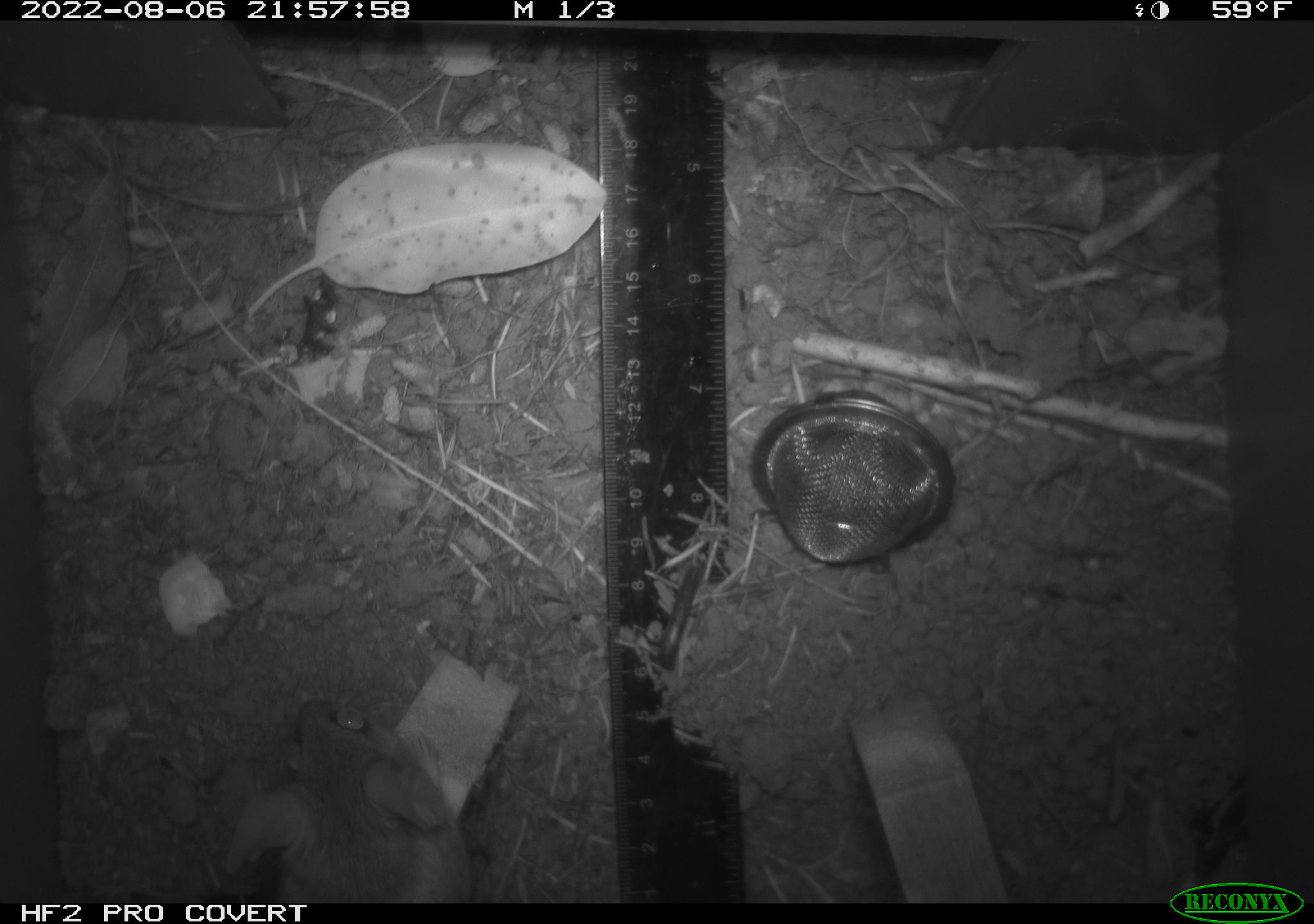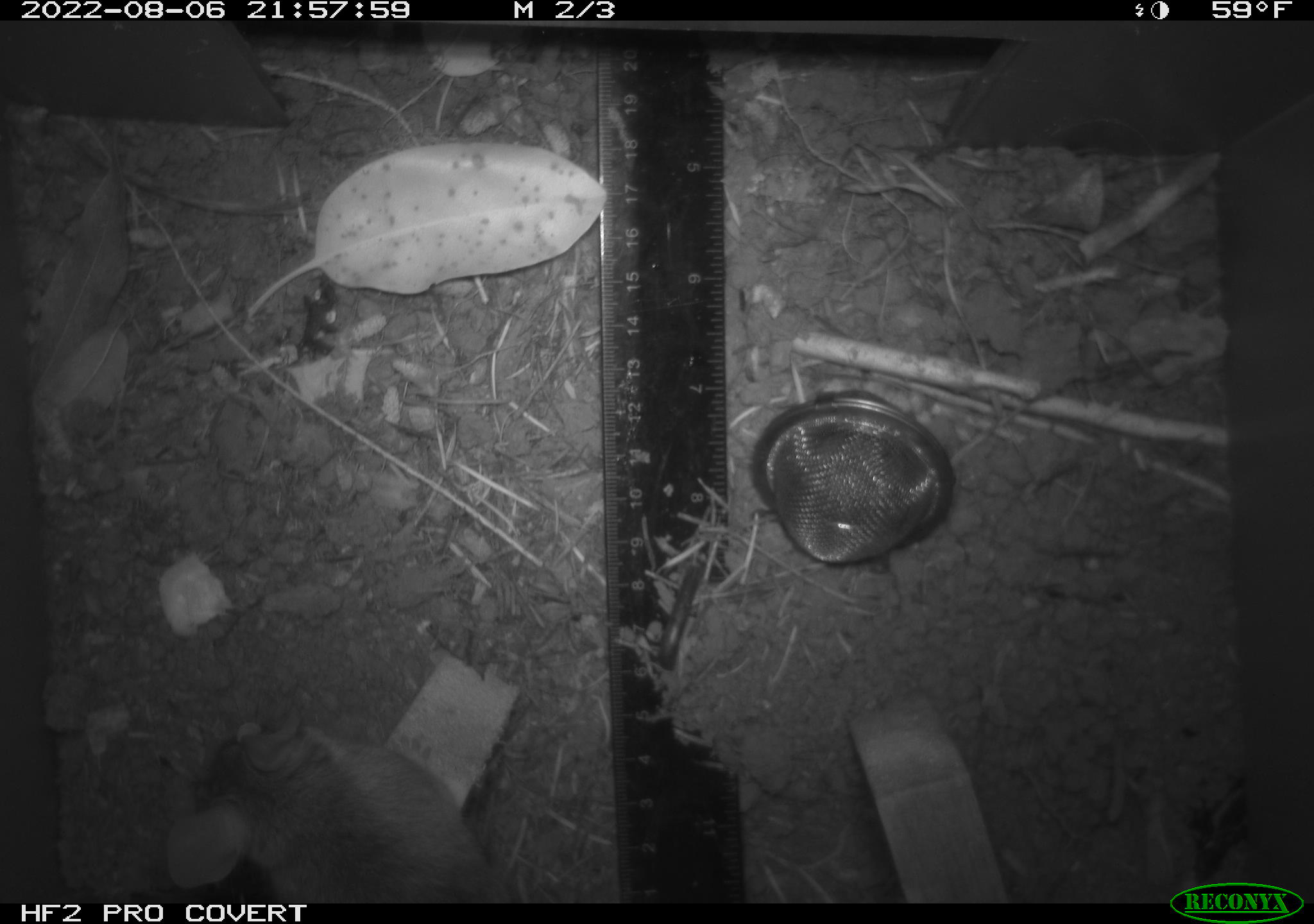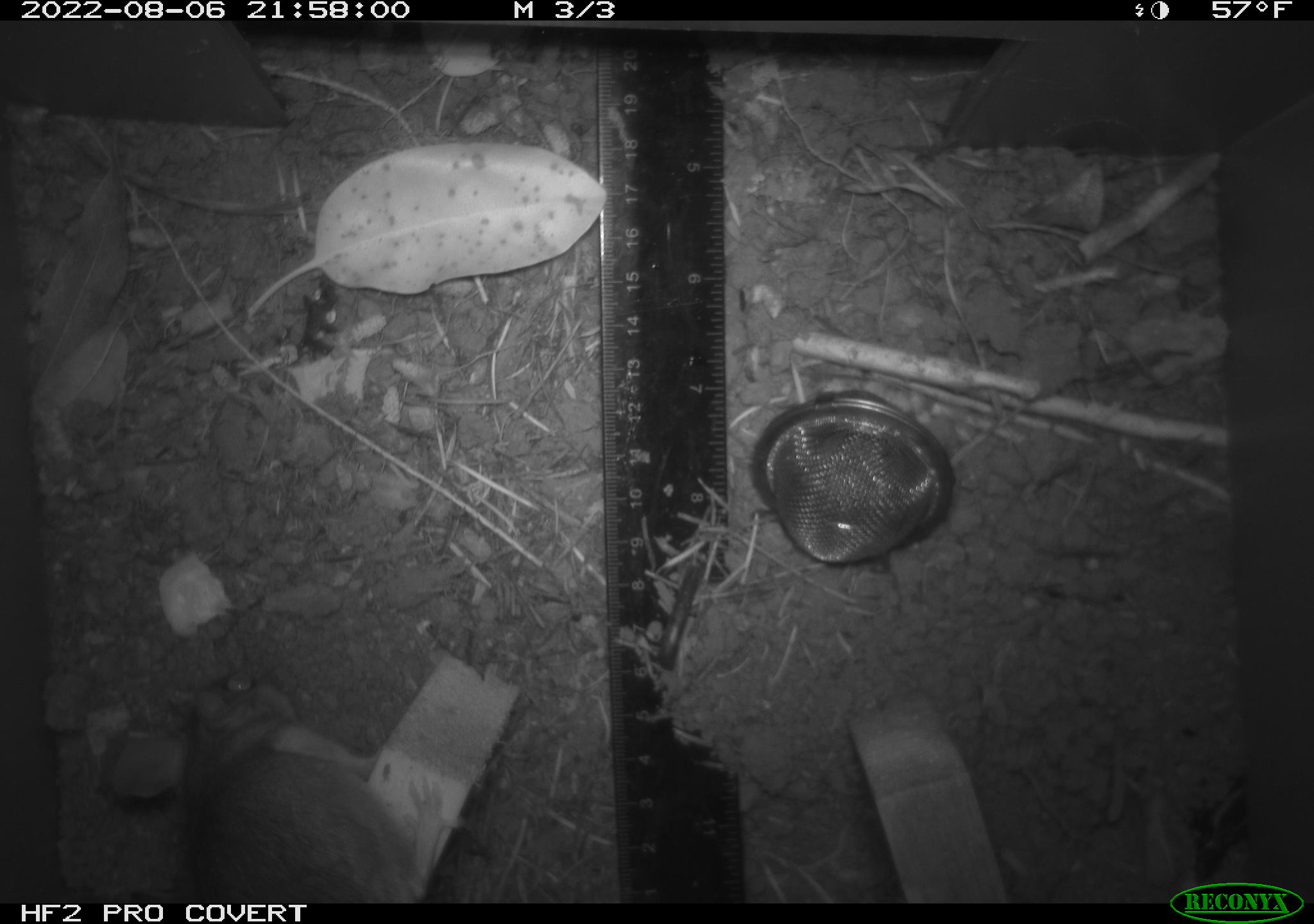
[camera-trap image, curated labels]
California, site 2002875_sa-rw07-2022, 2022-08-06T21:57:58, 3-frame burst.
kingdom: Animalia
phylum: Chordata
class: Mammalia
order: Rodentia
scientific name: Rodentia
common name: mouse species